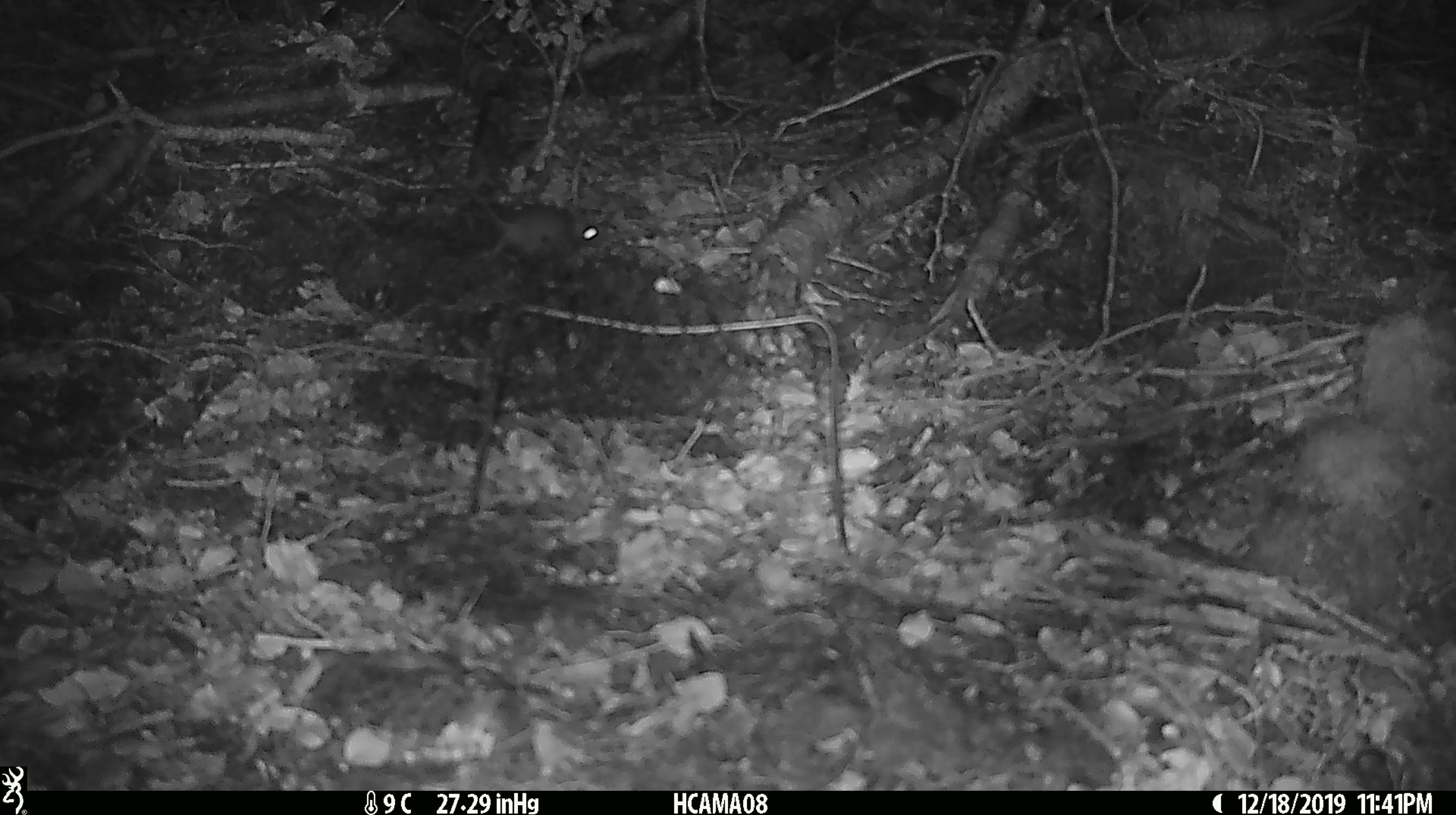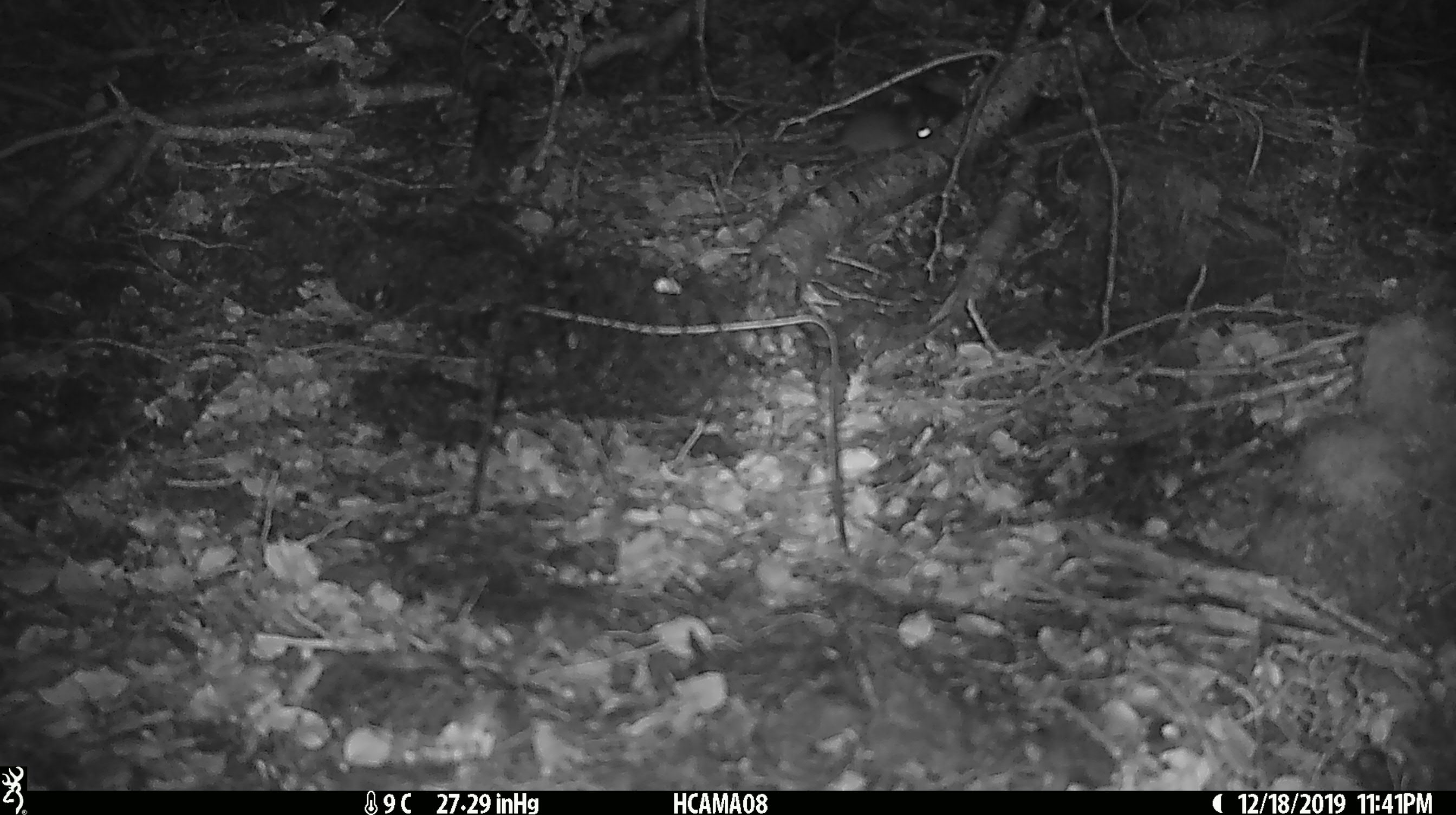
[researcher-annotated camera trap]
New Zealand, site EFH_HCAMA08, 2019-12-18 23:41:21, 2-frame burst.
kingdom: Animalia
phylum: Chordata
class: Mammalia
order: Rodentia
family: Muridae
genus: Mus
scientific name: Mus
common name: mouse